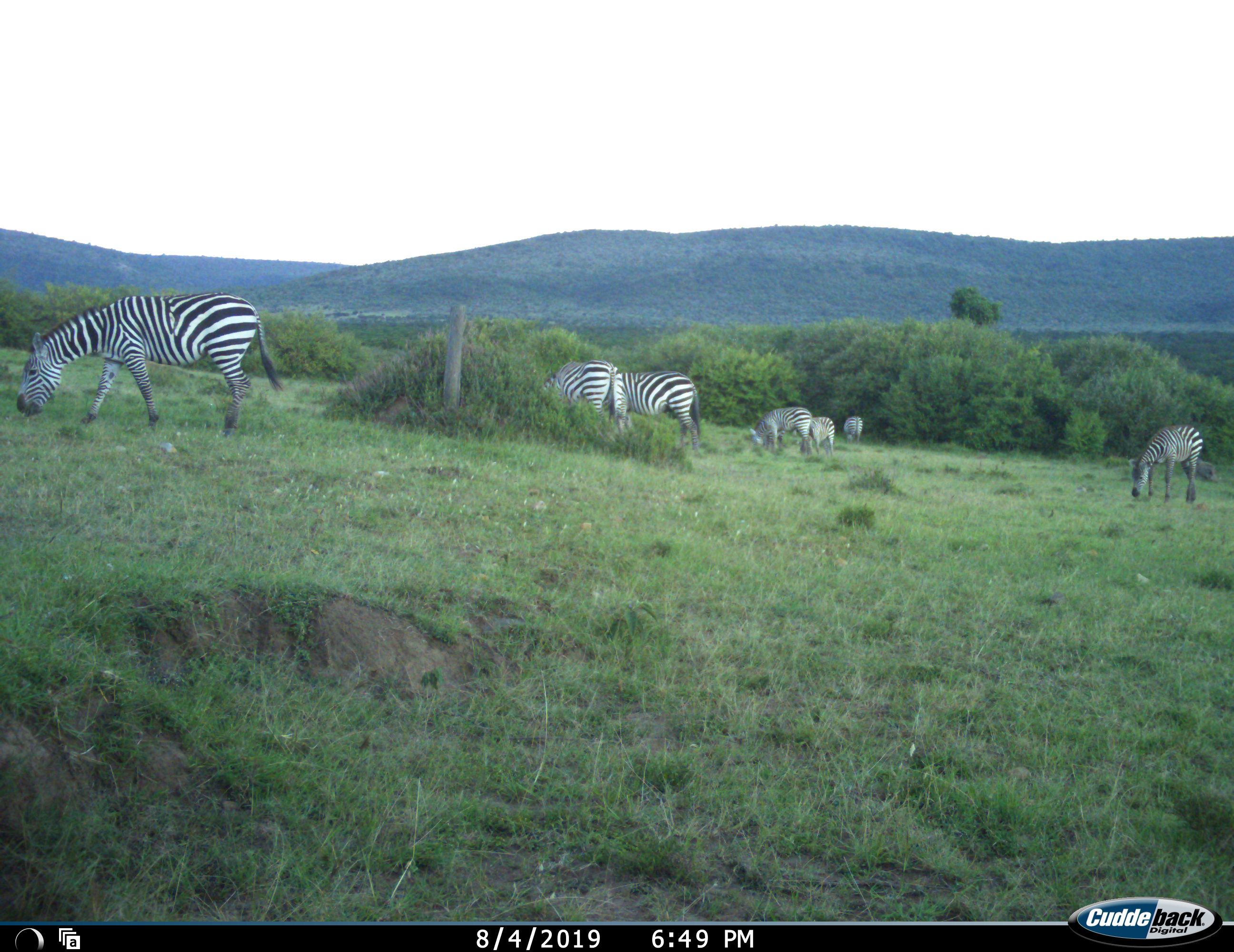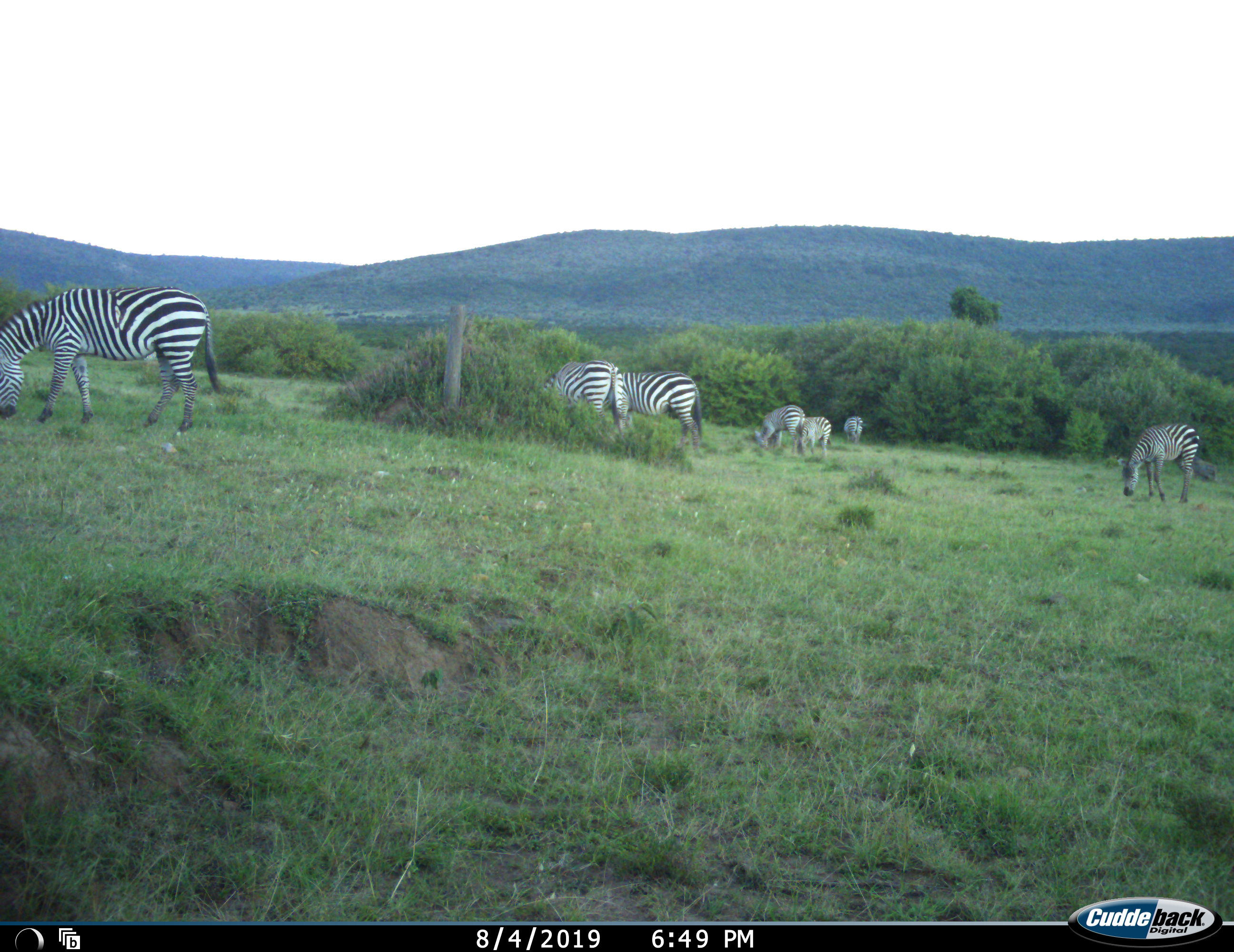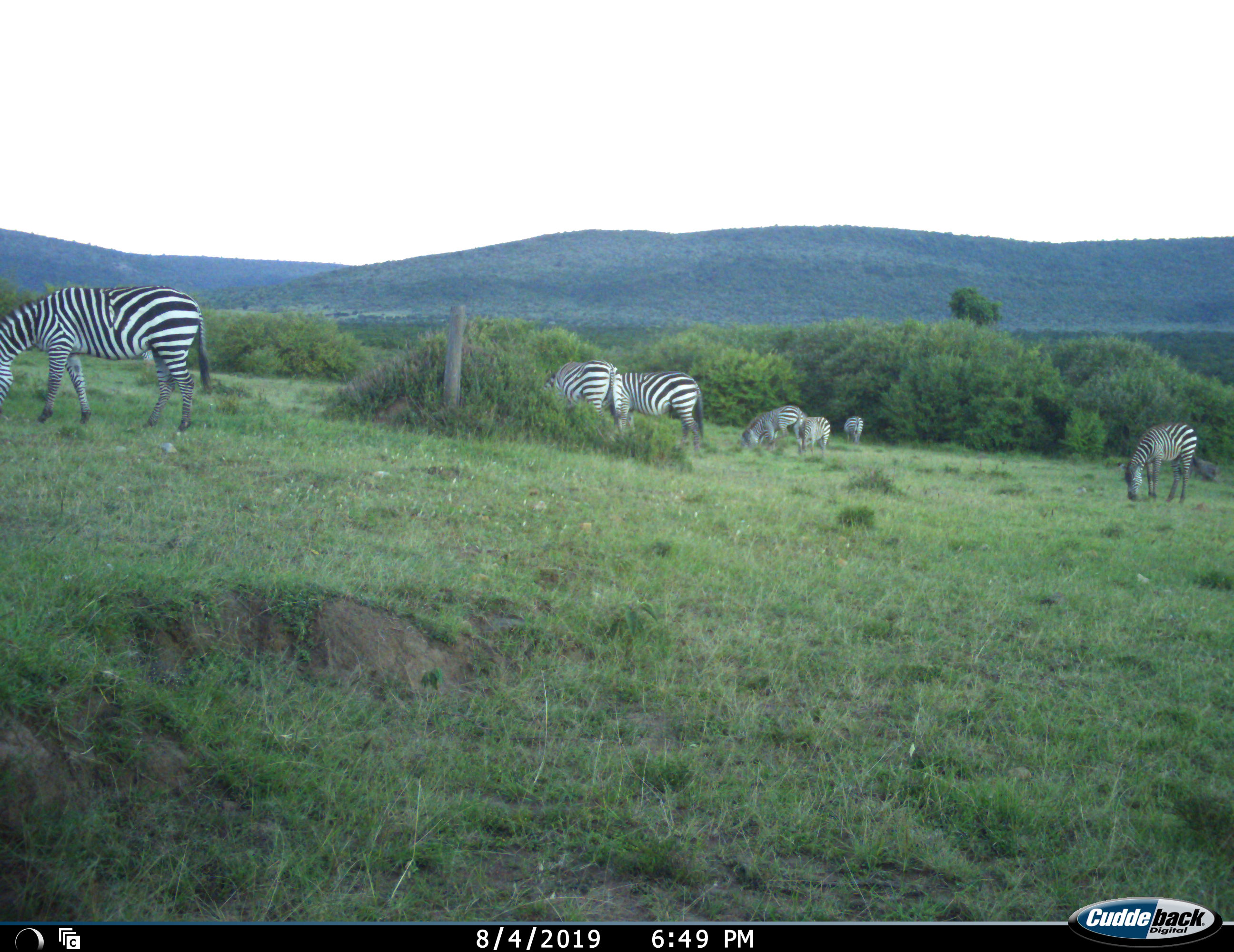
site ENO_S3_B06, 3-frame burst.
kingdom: Animalia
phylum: Chordata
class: Mammalia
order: Perissodactyla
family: Equidae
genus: Equus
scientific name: Equus quagga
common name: plains zebra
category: zebraplains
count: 7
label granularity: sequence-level